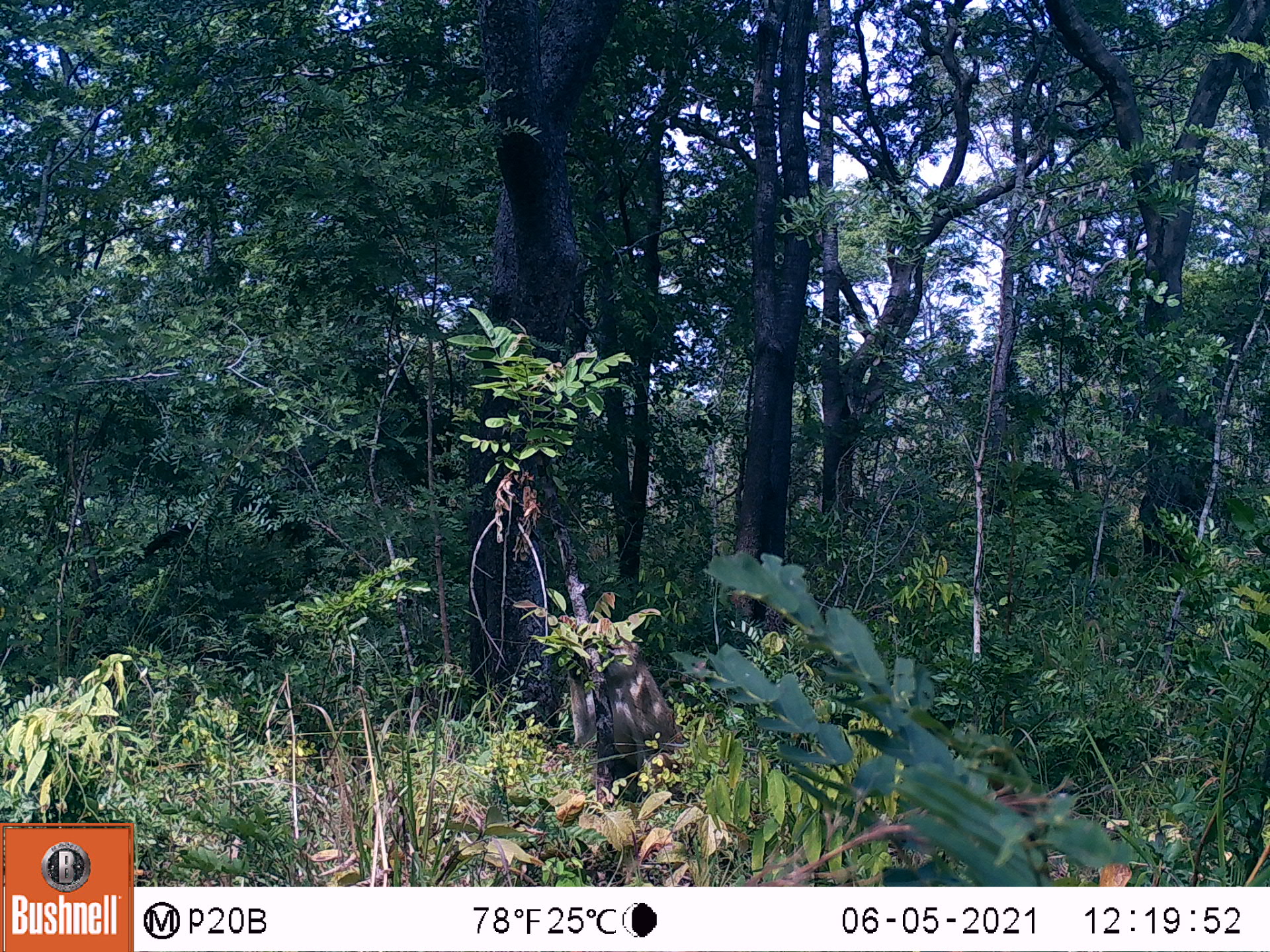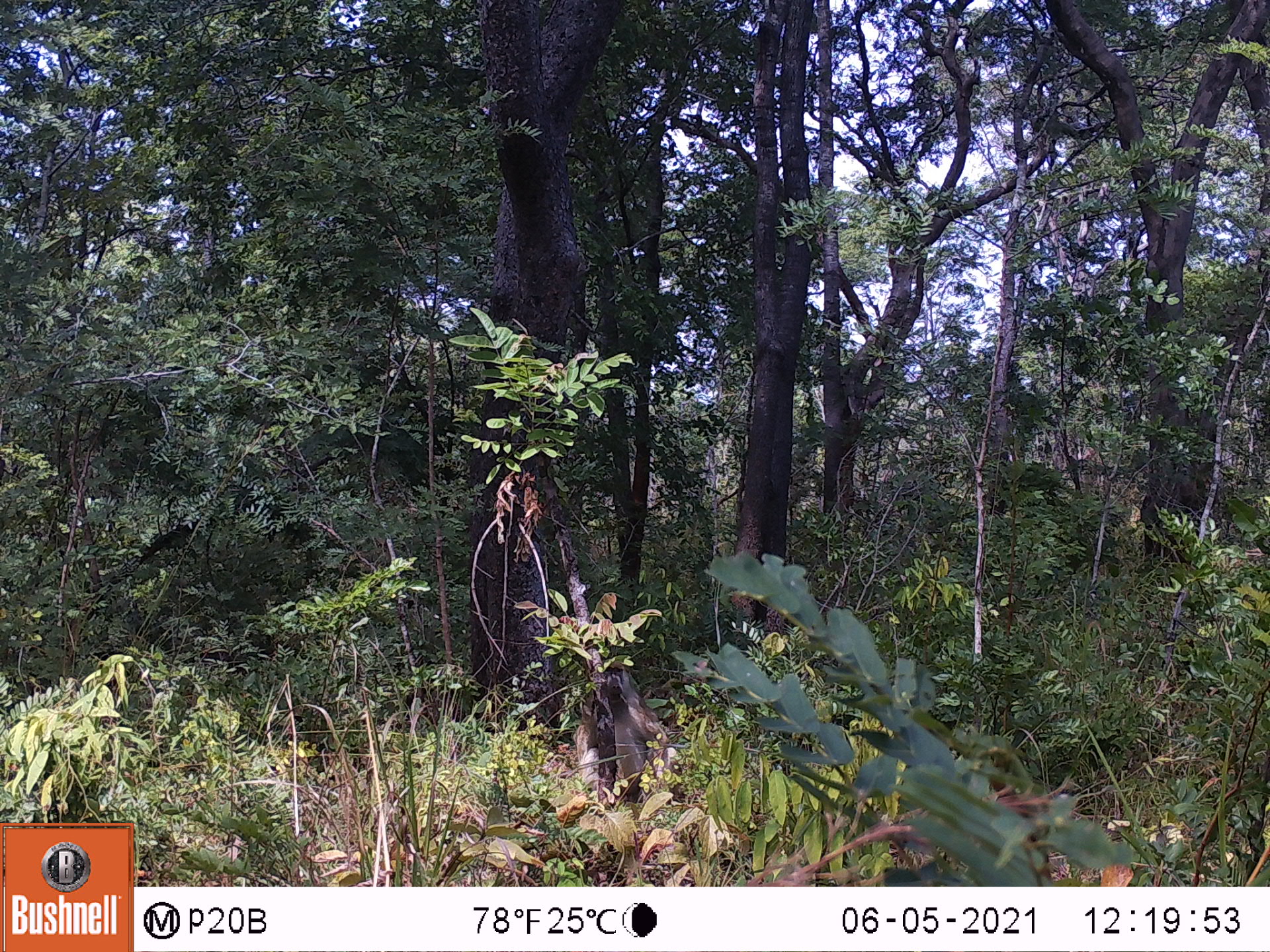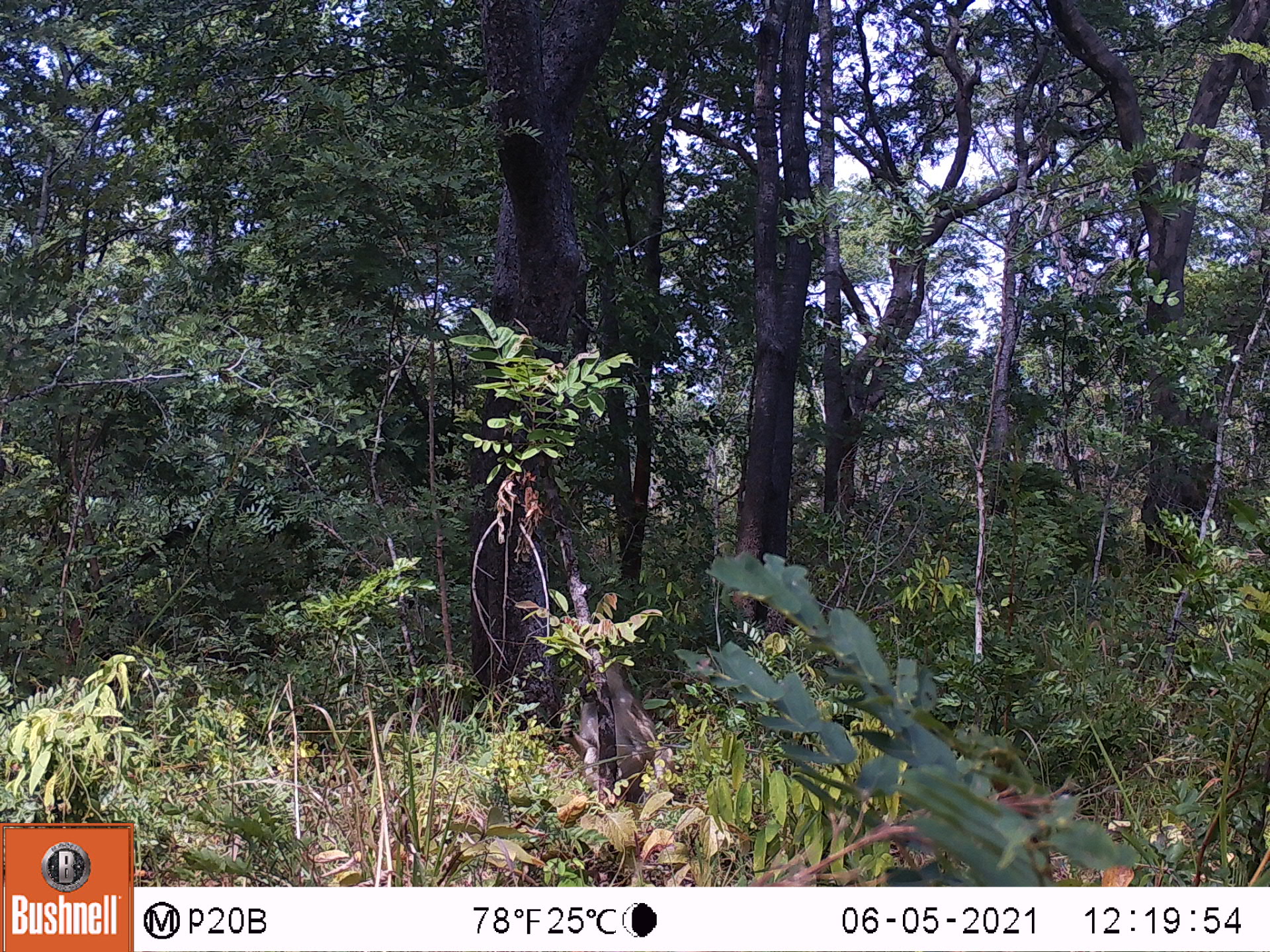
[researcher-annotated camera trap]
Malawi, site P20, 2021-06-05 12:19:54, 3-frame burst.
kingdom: Animalia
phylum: Chordata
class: Mammalia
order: Primates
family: Cercopithecidae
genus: Papio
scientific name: Papio cynocephalus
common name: yellow baboon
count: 1